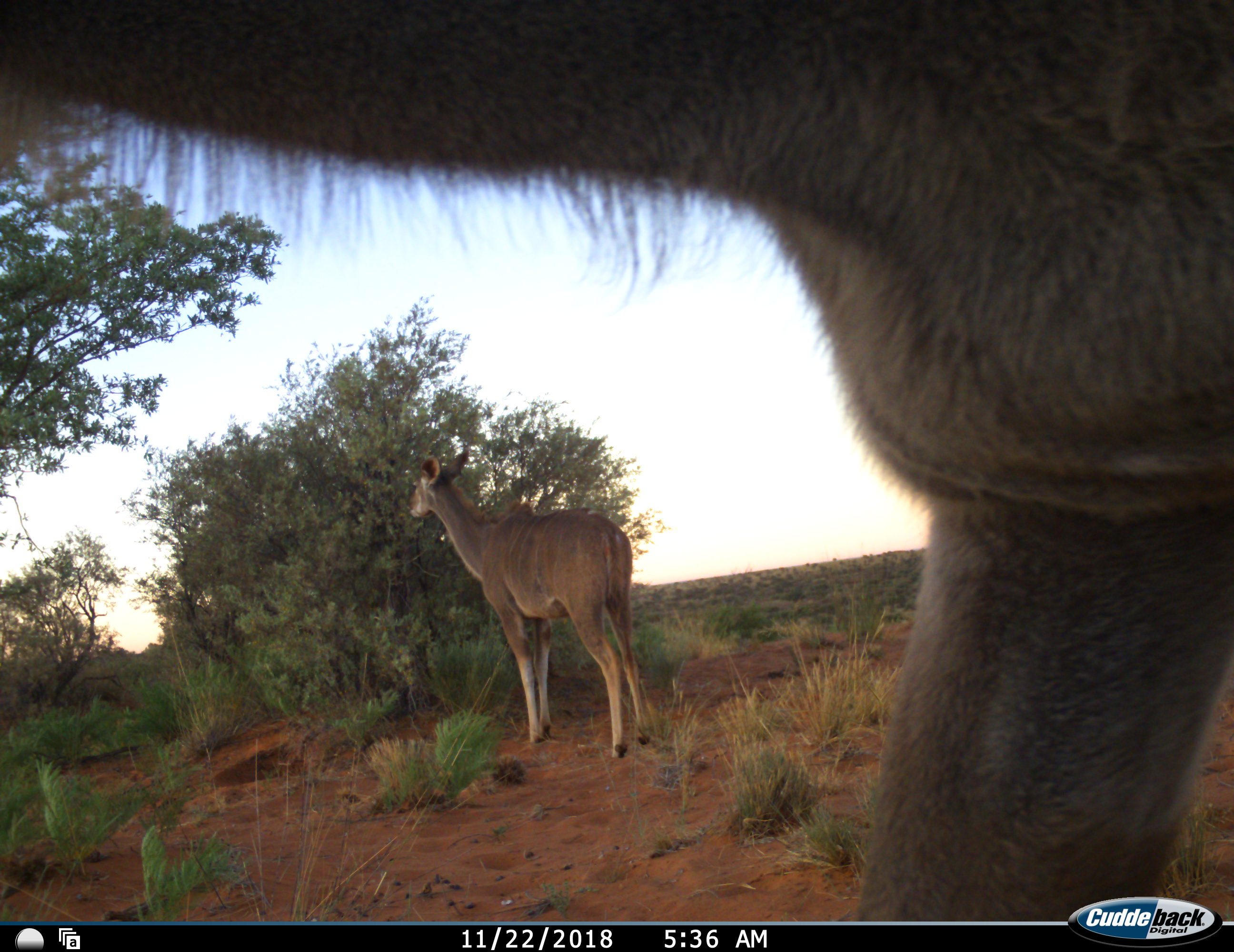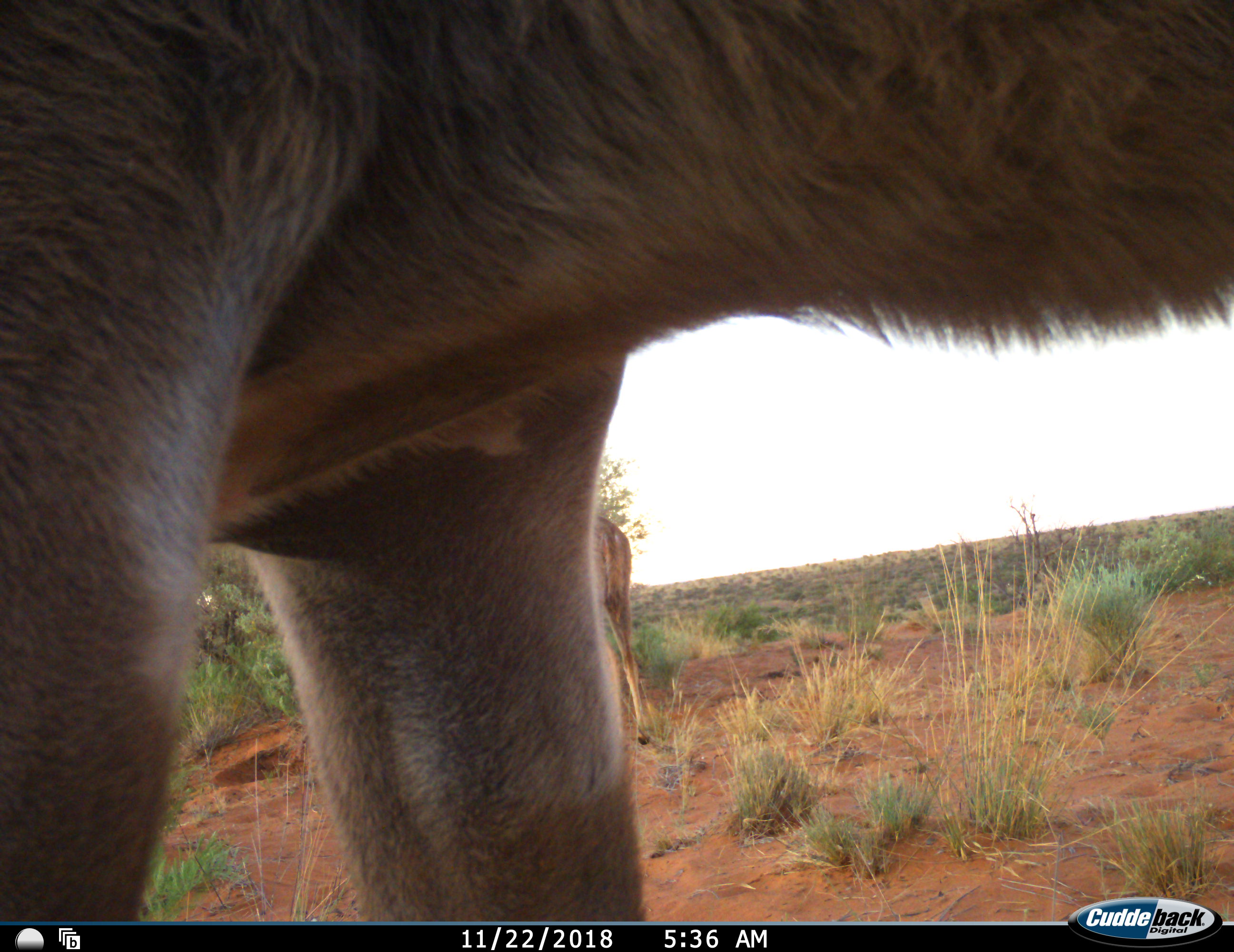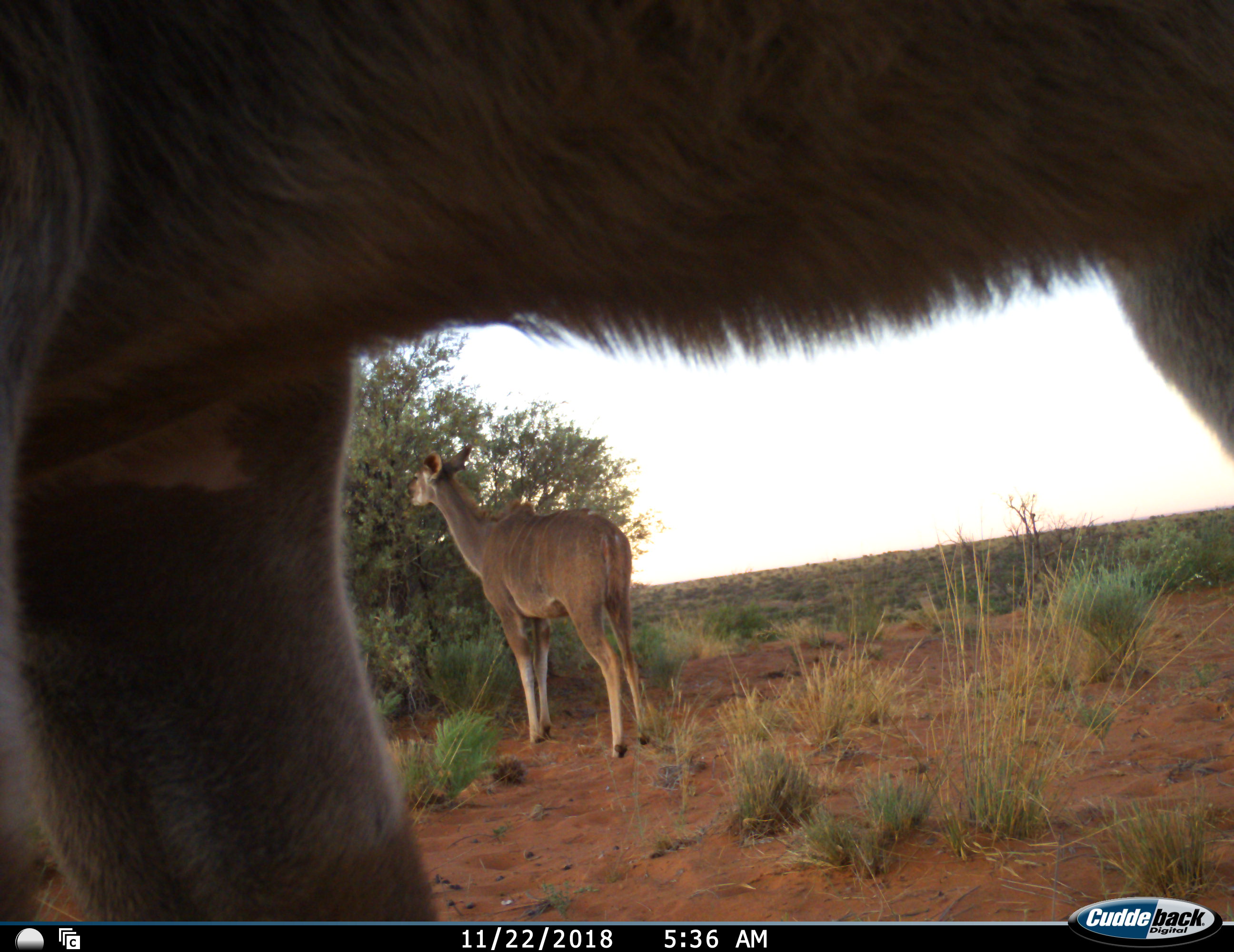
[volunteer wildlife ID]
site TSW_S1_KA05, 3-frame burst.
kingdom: Animalia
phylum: Chordata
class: Mammalia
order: Artiodactyla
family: Bovidae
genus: Tragelaphus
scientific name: Tragelaphus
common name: kudu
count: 2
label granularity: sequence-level